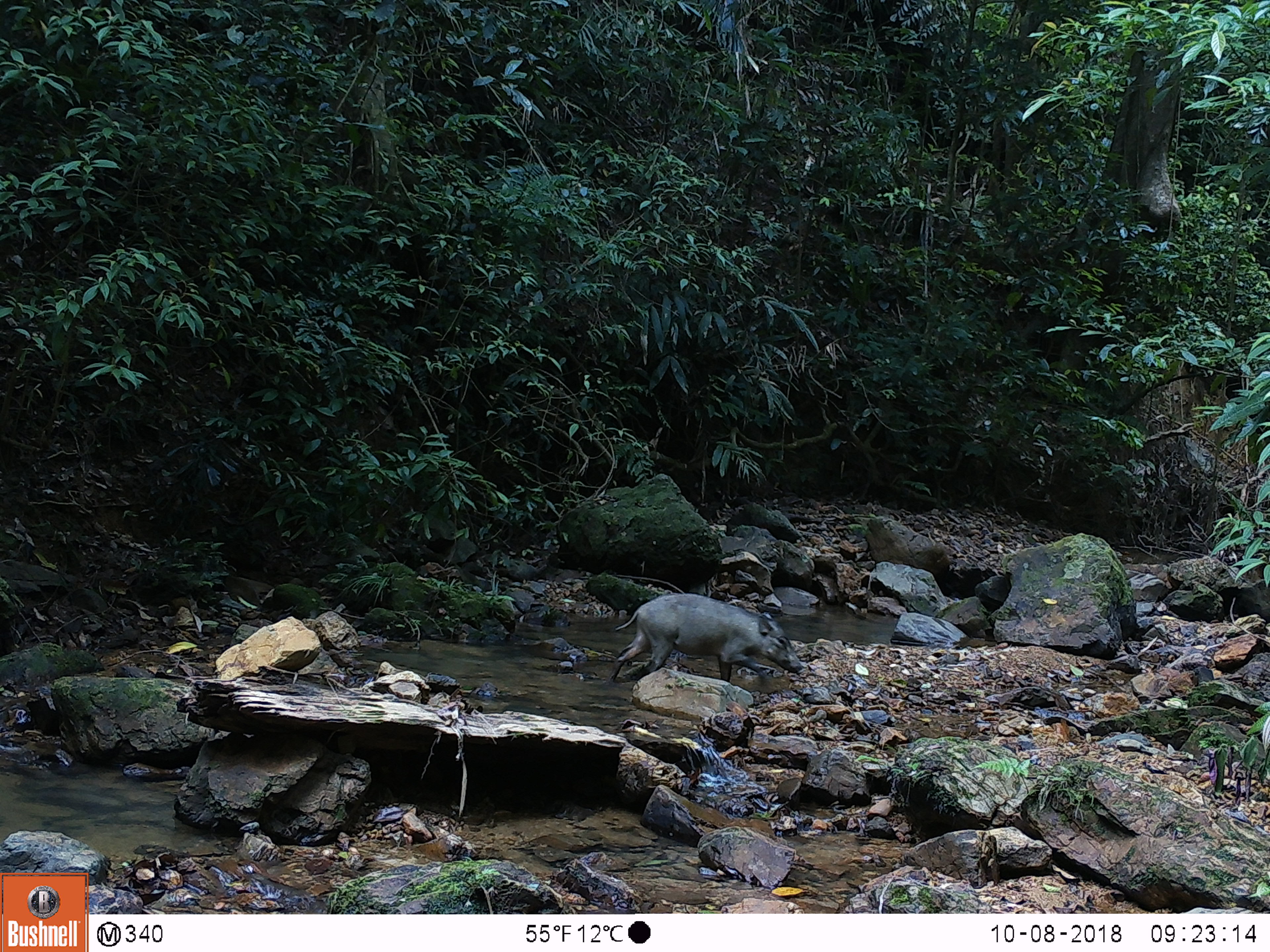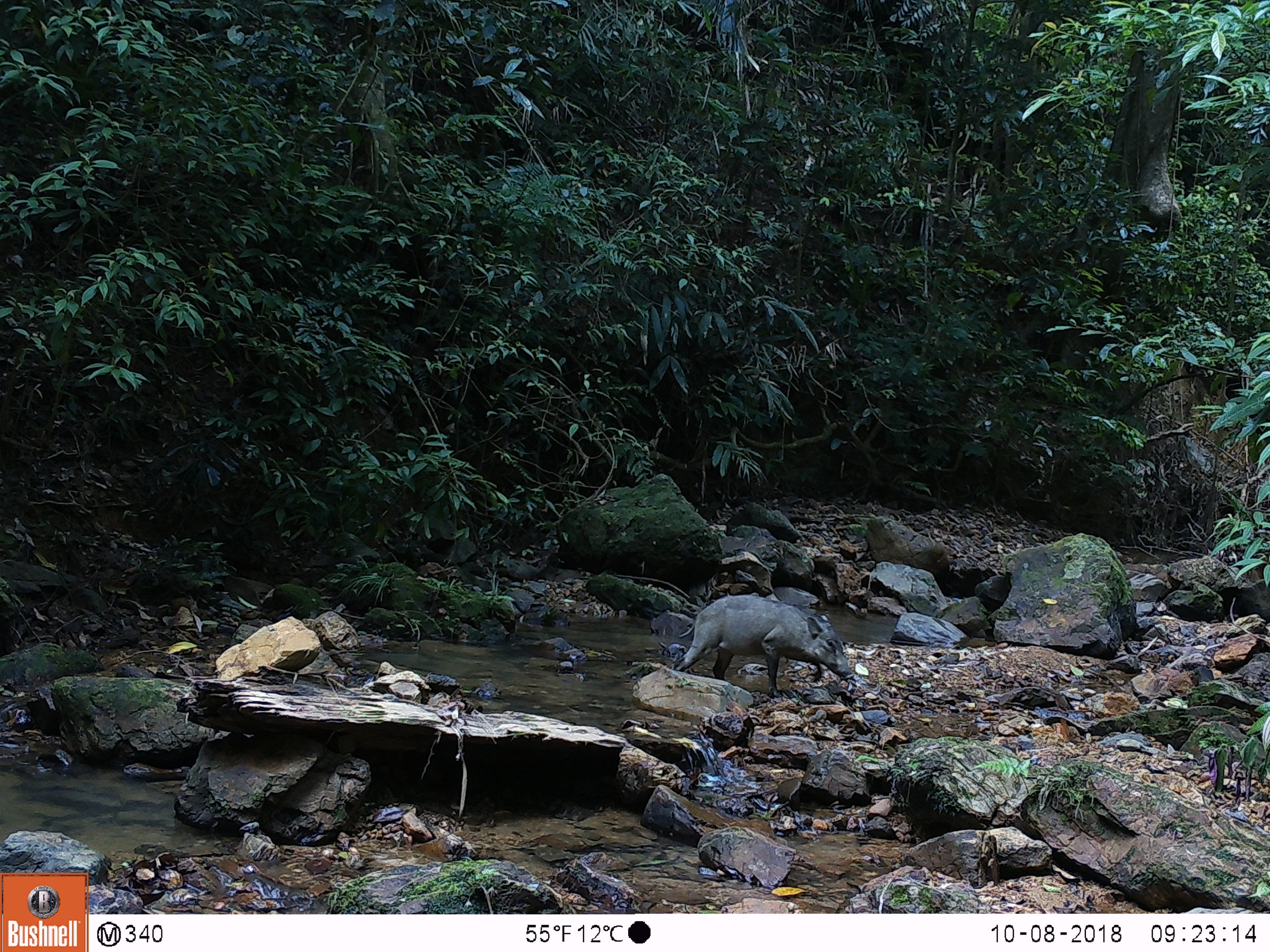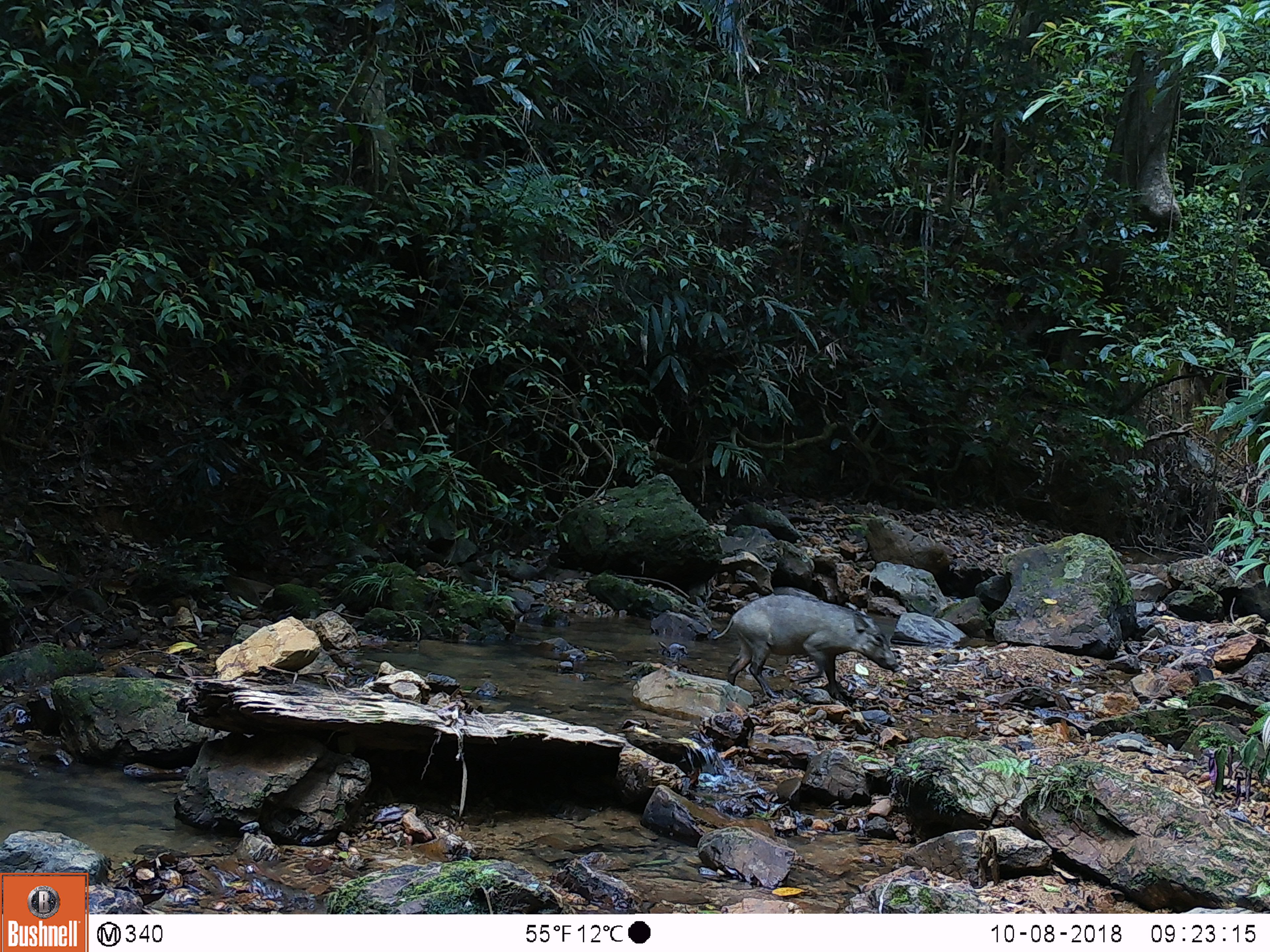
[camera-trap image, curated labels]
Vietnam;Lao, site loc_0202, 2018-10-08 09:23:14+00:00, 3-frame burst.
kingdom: Animalia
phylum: Chordata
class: Mammalia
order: Artiodactyla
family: Suidae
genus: Sus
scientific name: Sus scrofa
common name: eurasian wild pig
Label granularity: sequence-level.